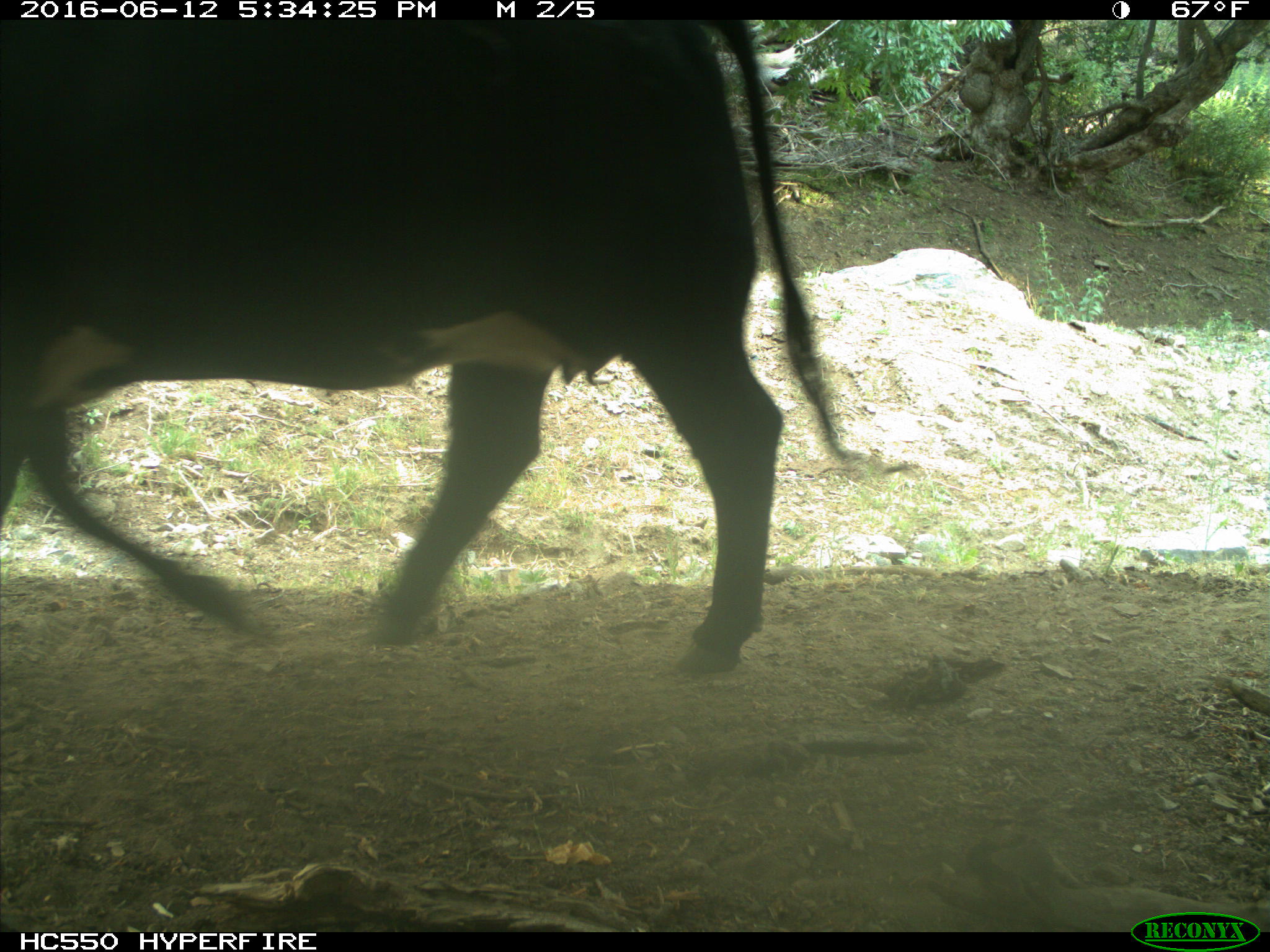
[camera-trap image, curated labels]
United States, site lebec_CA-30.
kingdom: Animalia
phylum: Chordata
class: Mammalia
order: Artiodactyla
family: Bovidae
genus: Bos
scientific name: Bos taurus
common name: domestic cow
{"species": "Bos taurus (domestic cow)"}